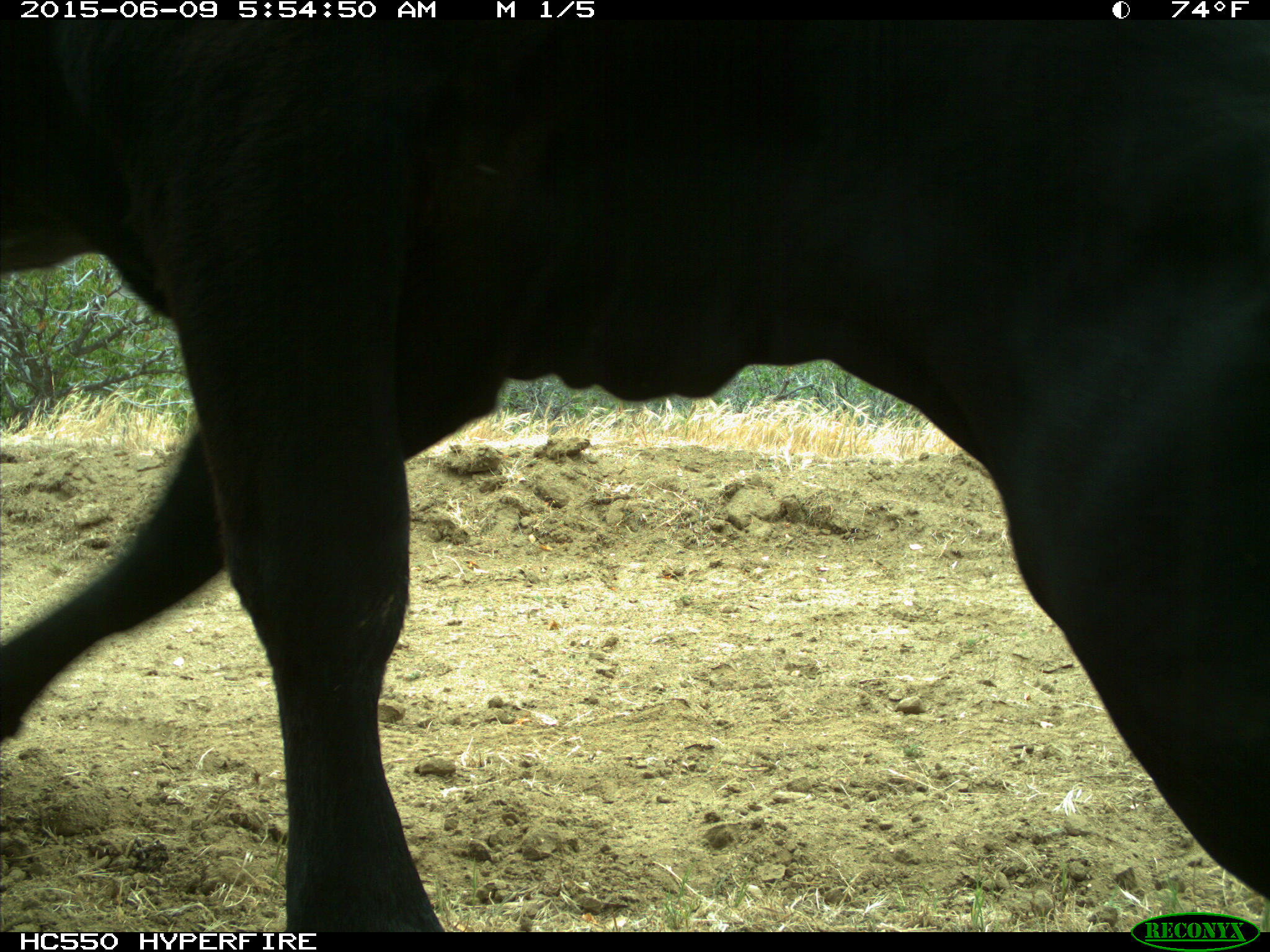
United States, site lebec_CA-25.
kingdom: Animalia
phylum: Chordata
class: Mammalia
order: Artiodactyla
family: Bovidae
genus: Bos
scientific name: Bos taurus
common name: domestic cow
Bos taurus (domestic cow).